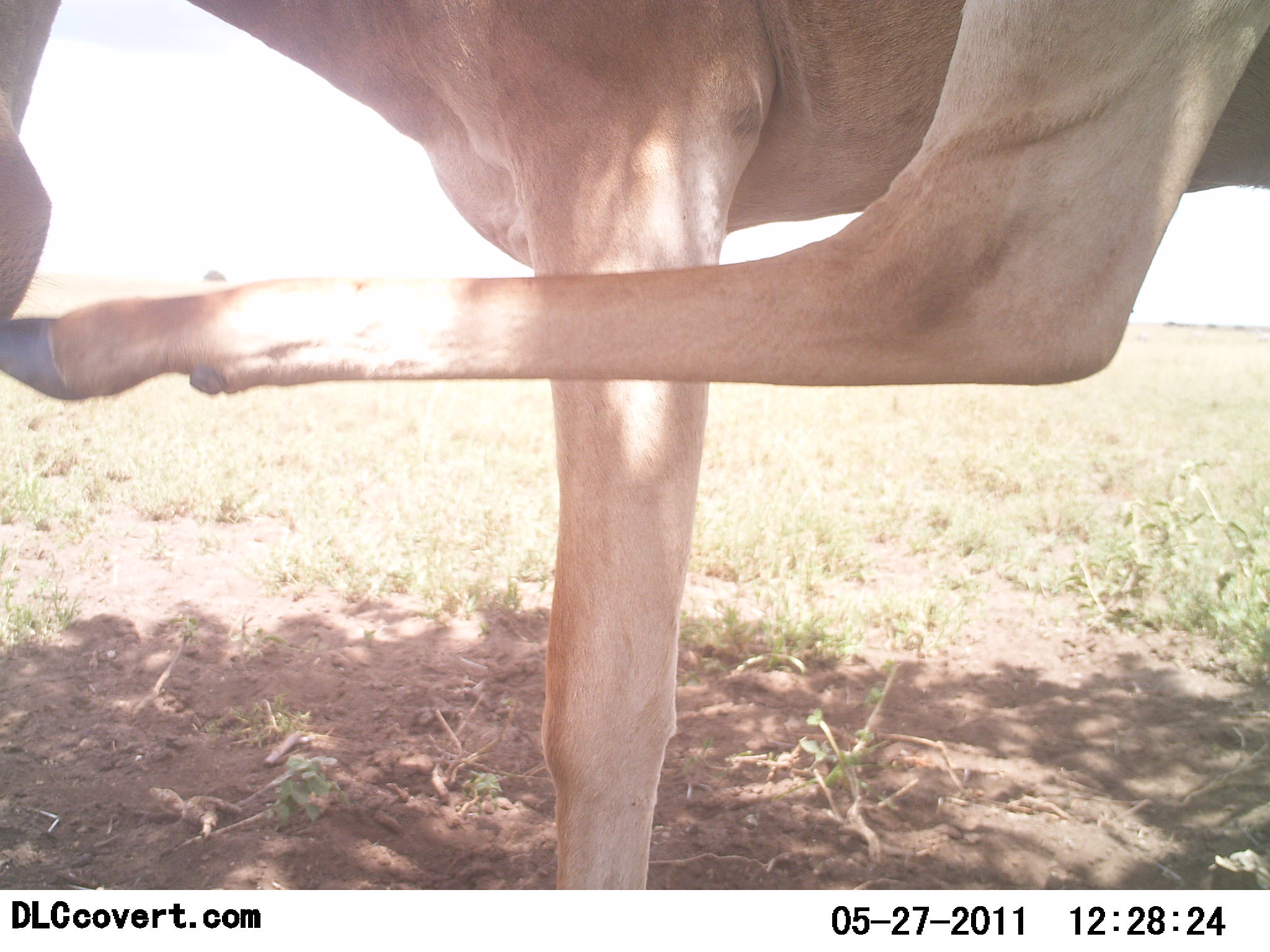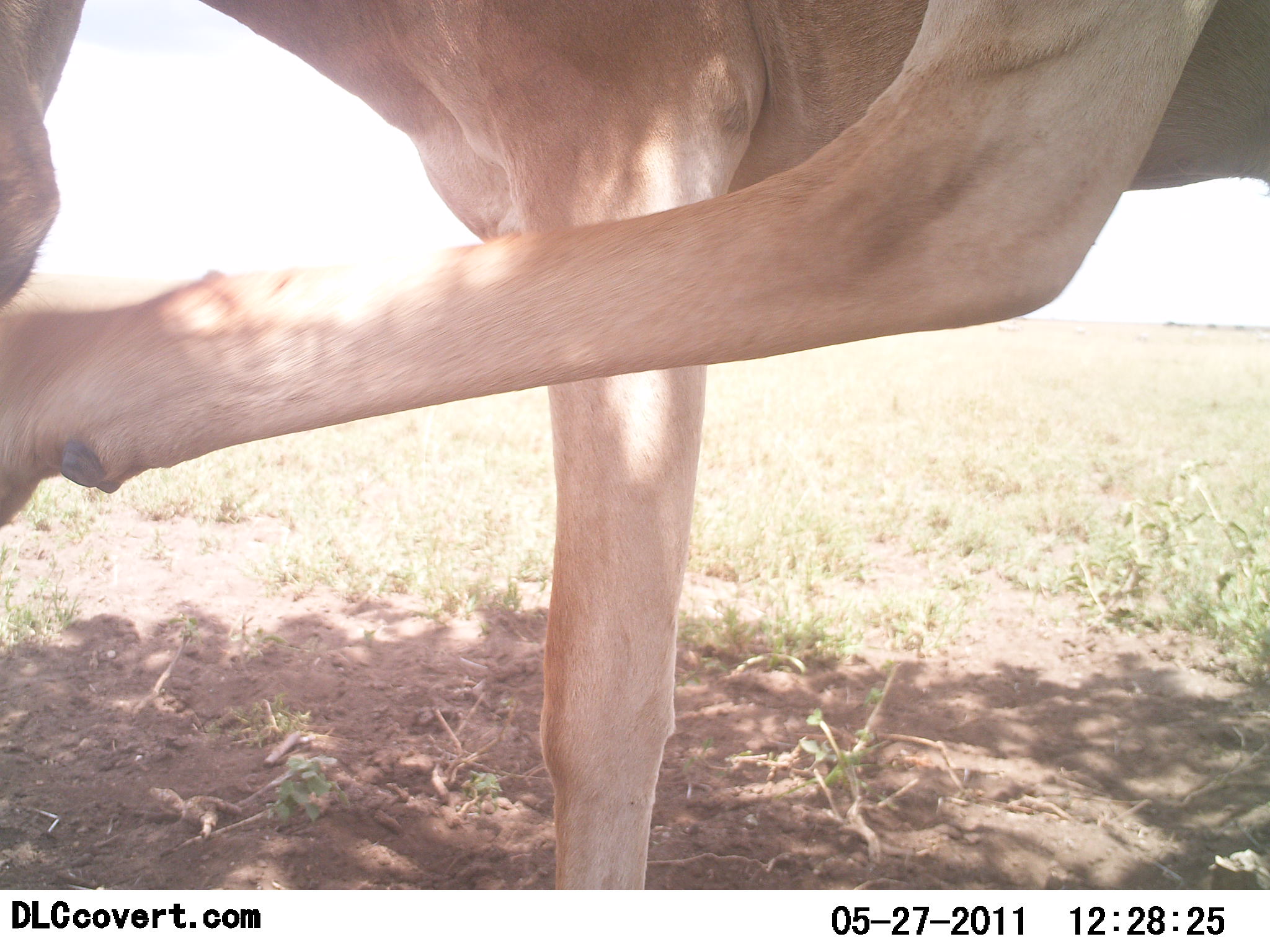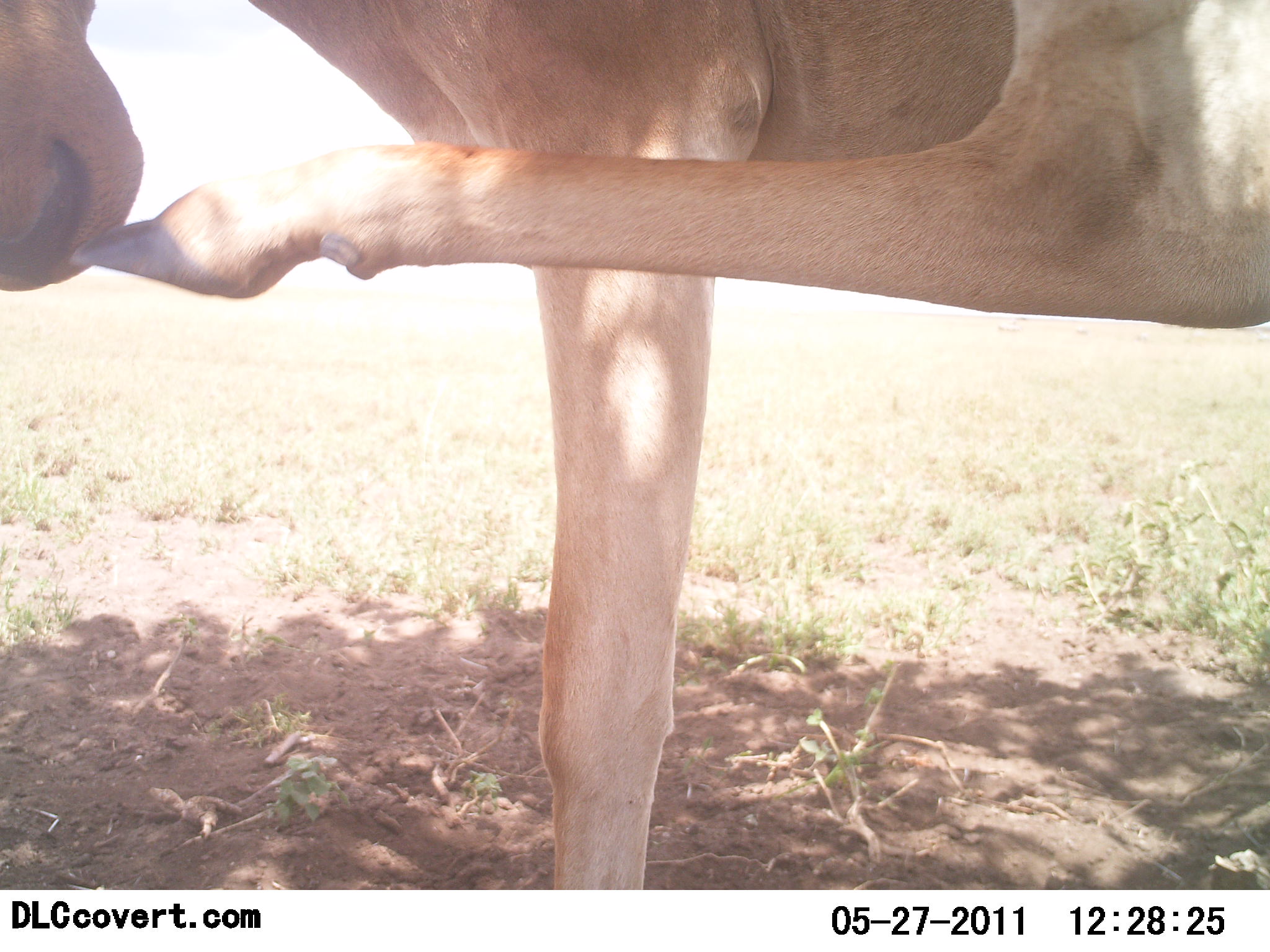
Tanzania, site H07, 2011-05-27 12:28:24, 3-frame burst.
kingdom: Animalia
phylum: Chordata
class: Mammalia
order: Artiodactyla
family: Bovidae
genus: Alcelaphus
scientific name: Alcelaphus buselaphus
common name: hartebeest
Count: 1.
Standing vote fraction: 100%.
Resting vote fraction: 0%.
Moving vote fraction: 8%.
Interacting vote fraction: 0%.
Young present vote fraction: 0%.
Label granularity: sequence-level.